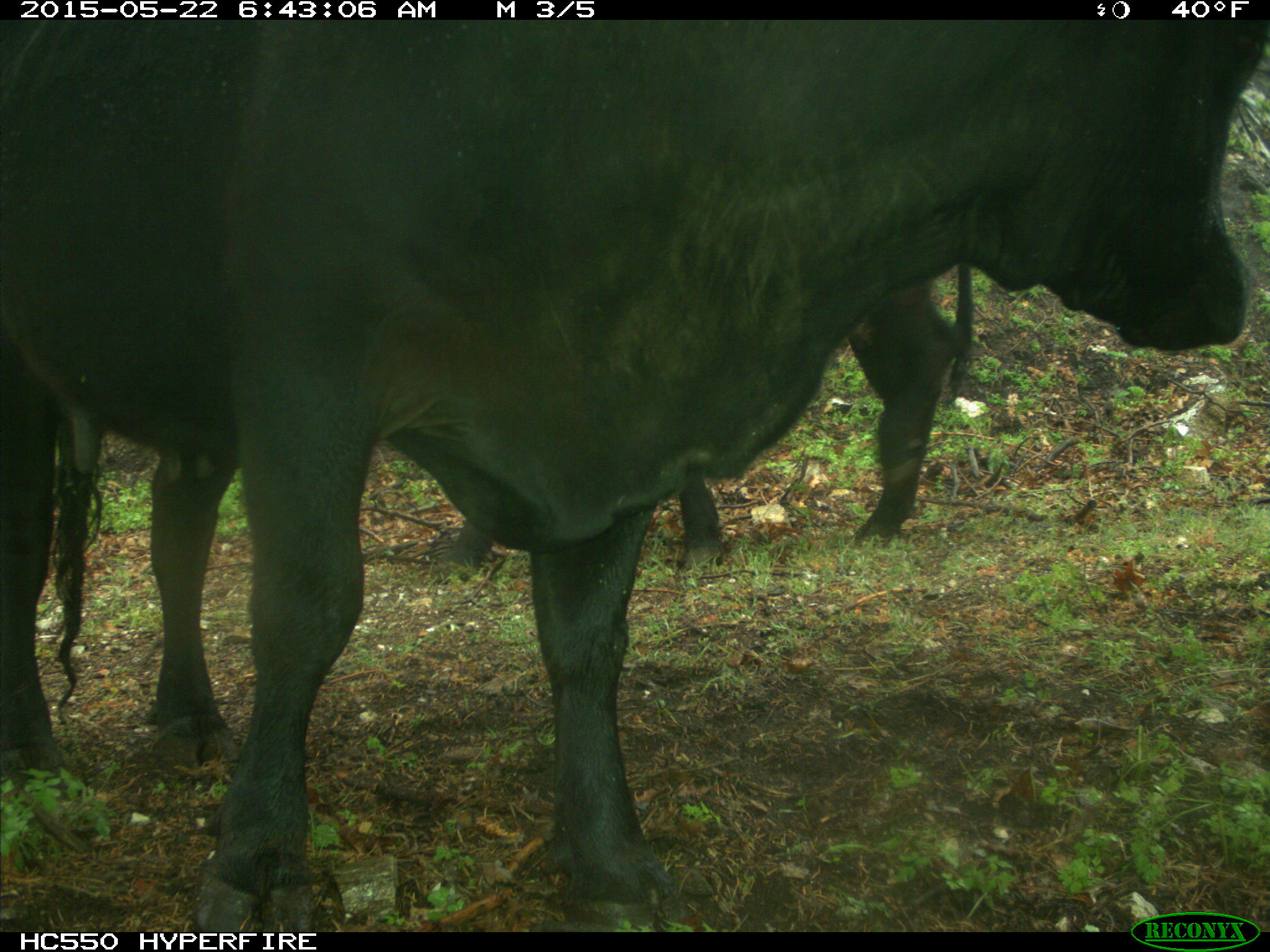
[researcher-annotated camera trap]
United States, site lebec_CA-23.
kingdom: Animalia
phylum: Chordata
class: Mammalia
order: Artiodactyla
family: Bovidae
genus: Bos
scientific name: Bos taurus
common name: domestic cow